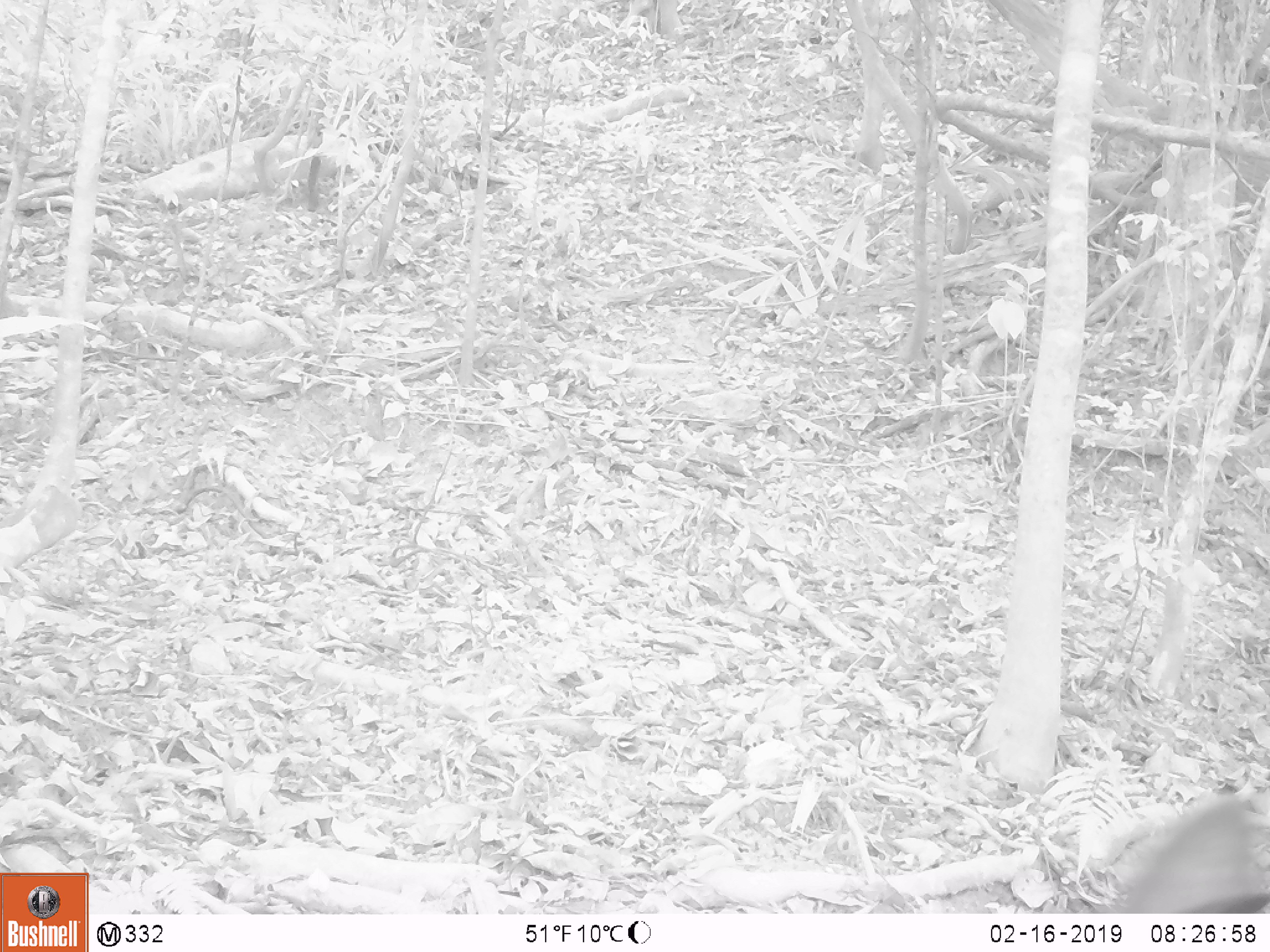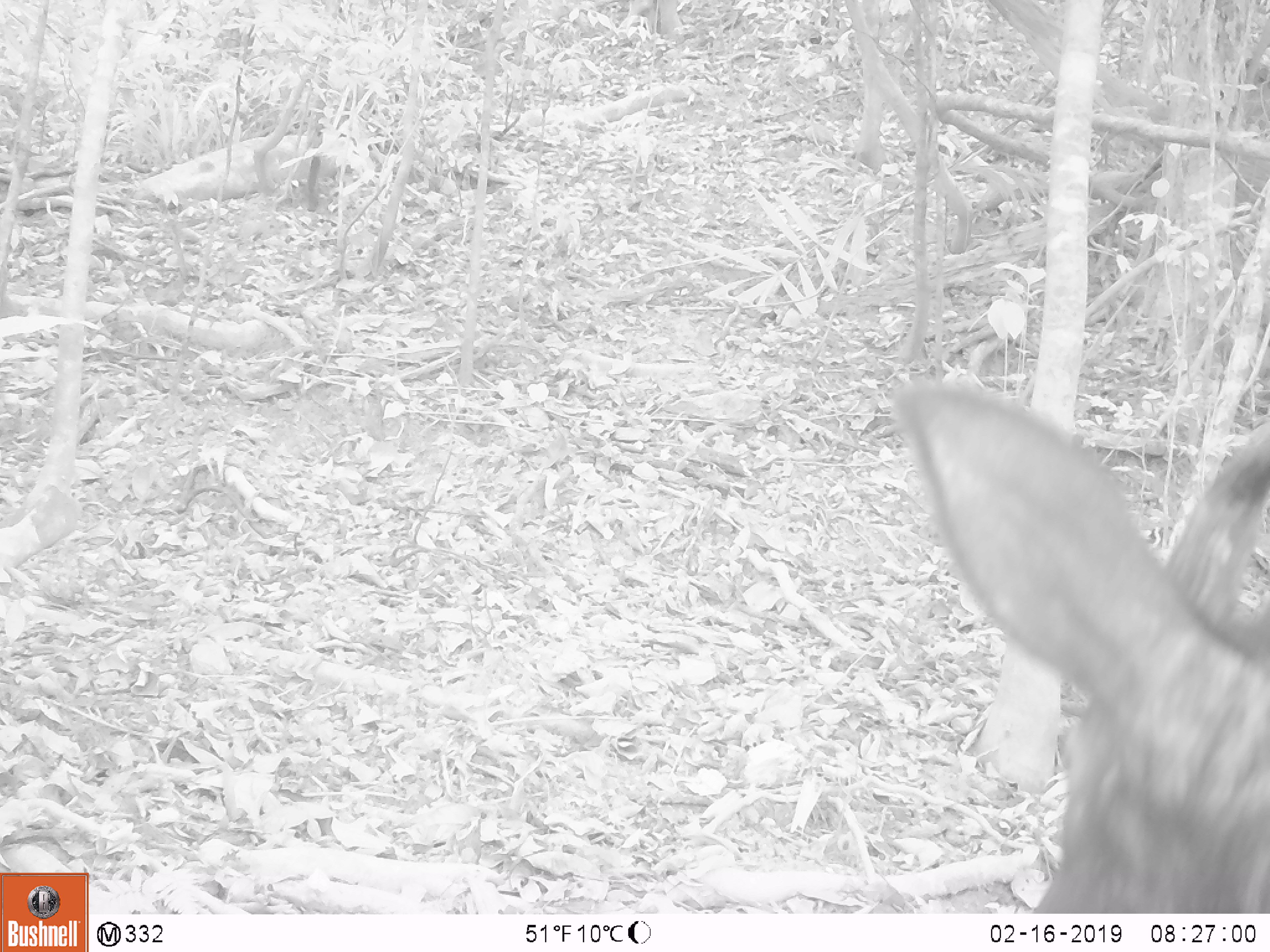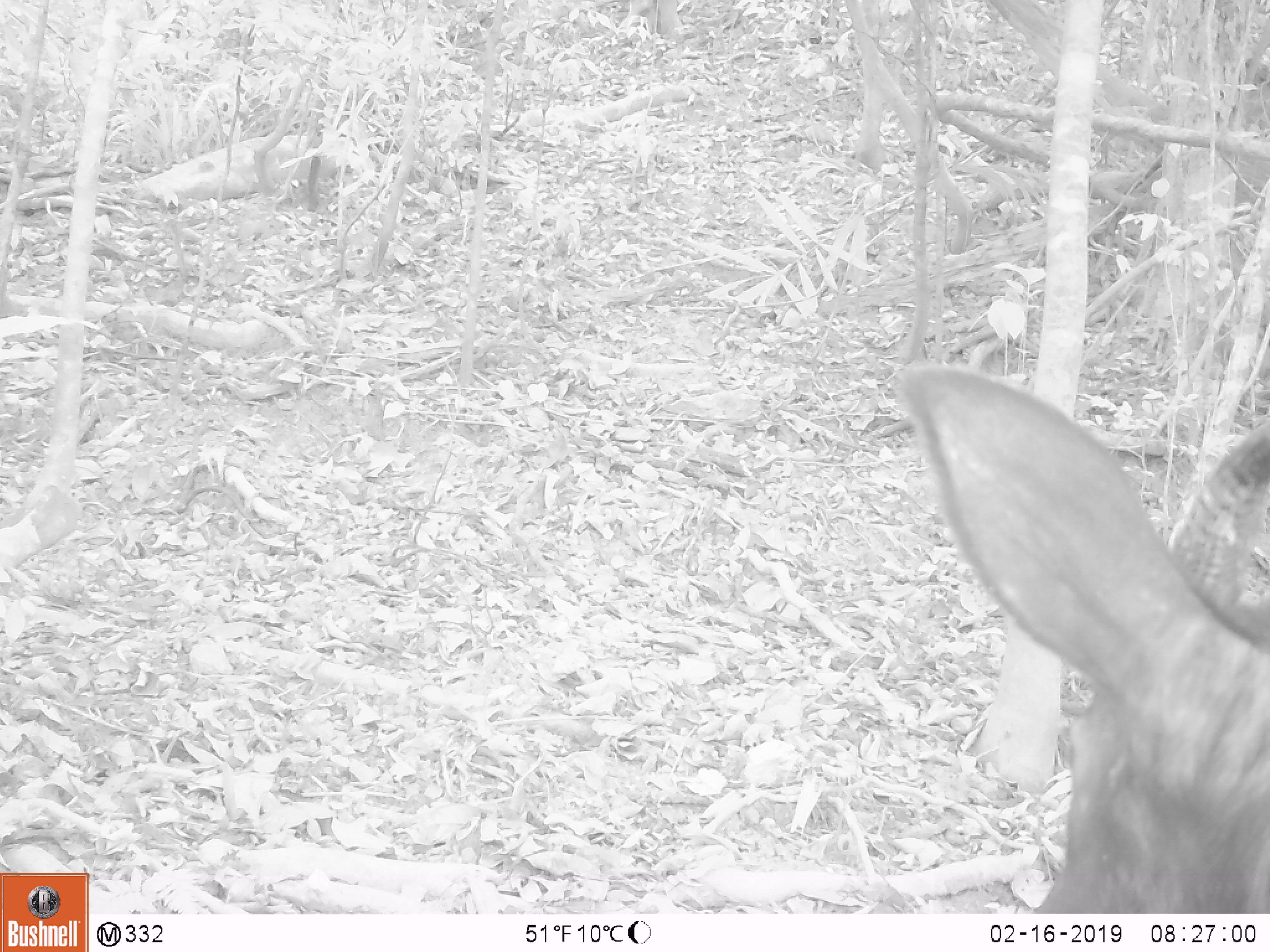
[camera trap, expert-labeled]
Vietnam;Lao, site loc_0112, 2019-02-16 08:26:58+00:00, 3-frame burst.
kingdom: Animalia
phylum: Chordata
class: Mammalia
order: Artiodactyla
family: Bovidae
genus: Capricornis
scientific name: Capricornis sumatraensis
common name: chinese serow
Chinese serow (Capricornis sumatraensis). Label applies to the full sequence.